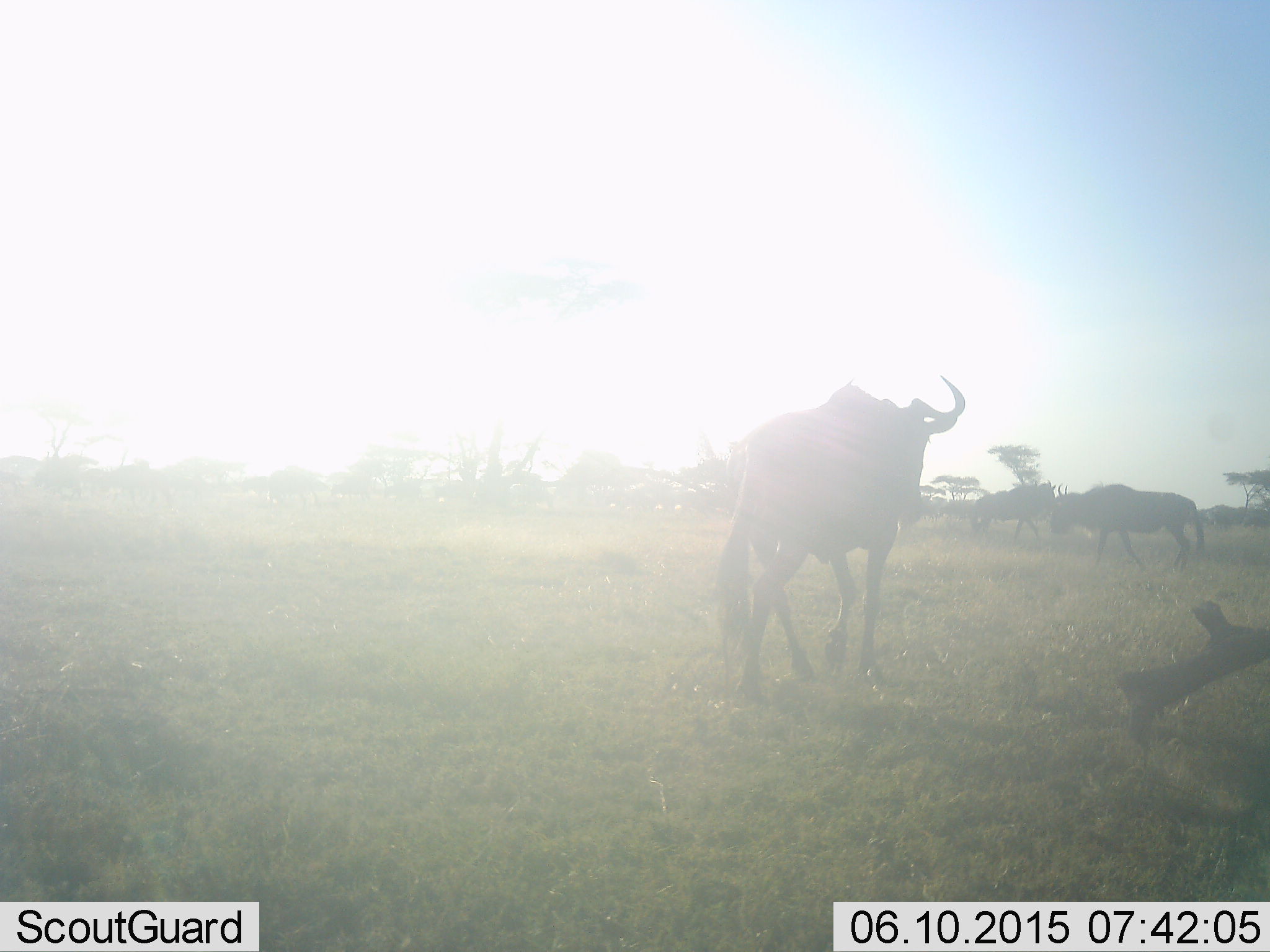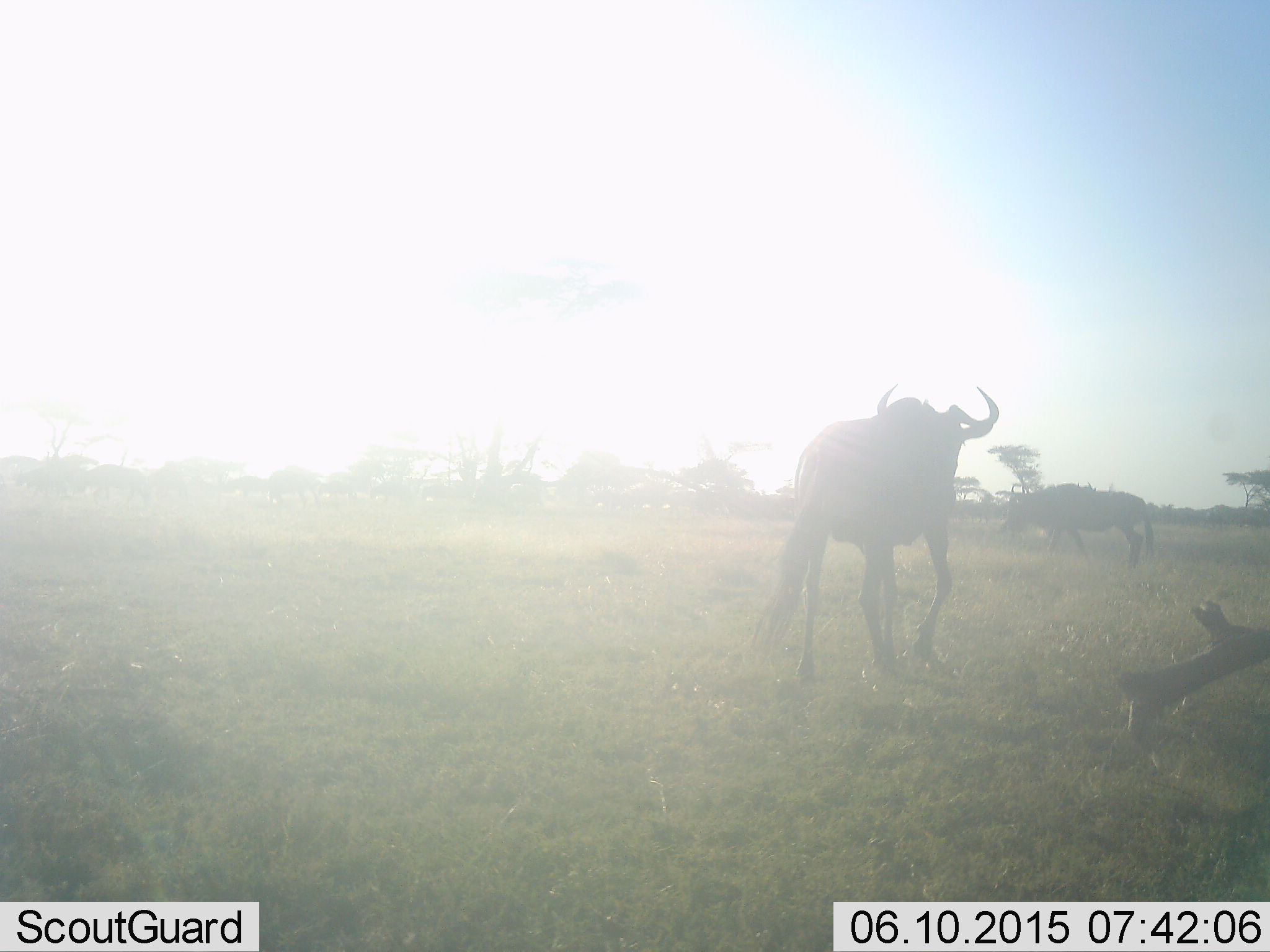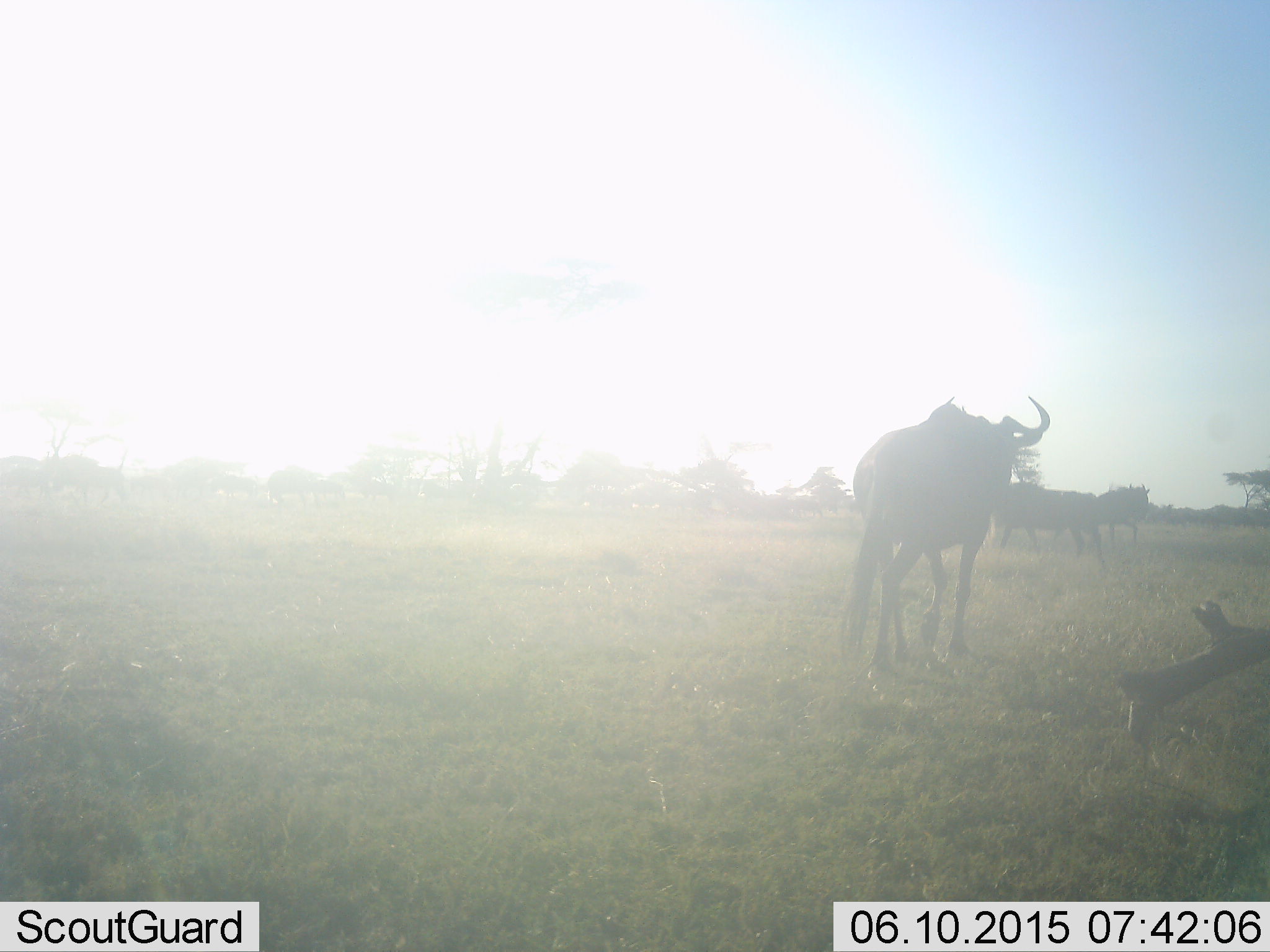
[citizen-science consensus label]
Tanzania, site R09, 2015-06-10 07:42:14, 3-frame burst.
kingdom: Animalia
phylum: Chordata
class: Mammalia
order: Artiodactyla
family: Bovidae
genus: Connochaetes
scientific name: Connochaetes taurinus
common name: blue wildebeest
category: wildebeest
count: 3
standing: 20%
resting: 0%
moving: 90%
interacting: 0%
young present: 0%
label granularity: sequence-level